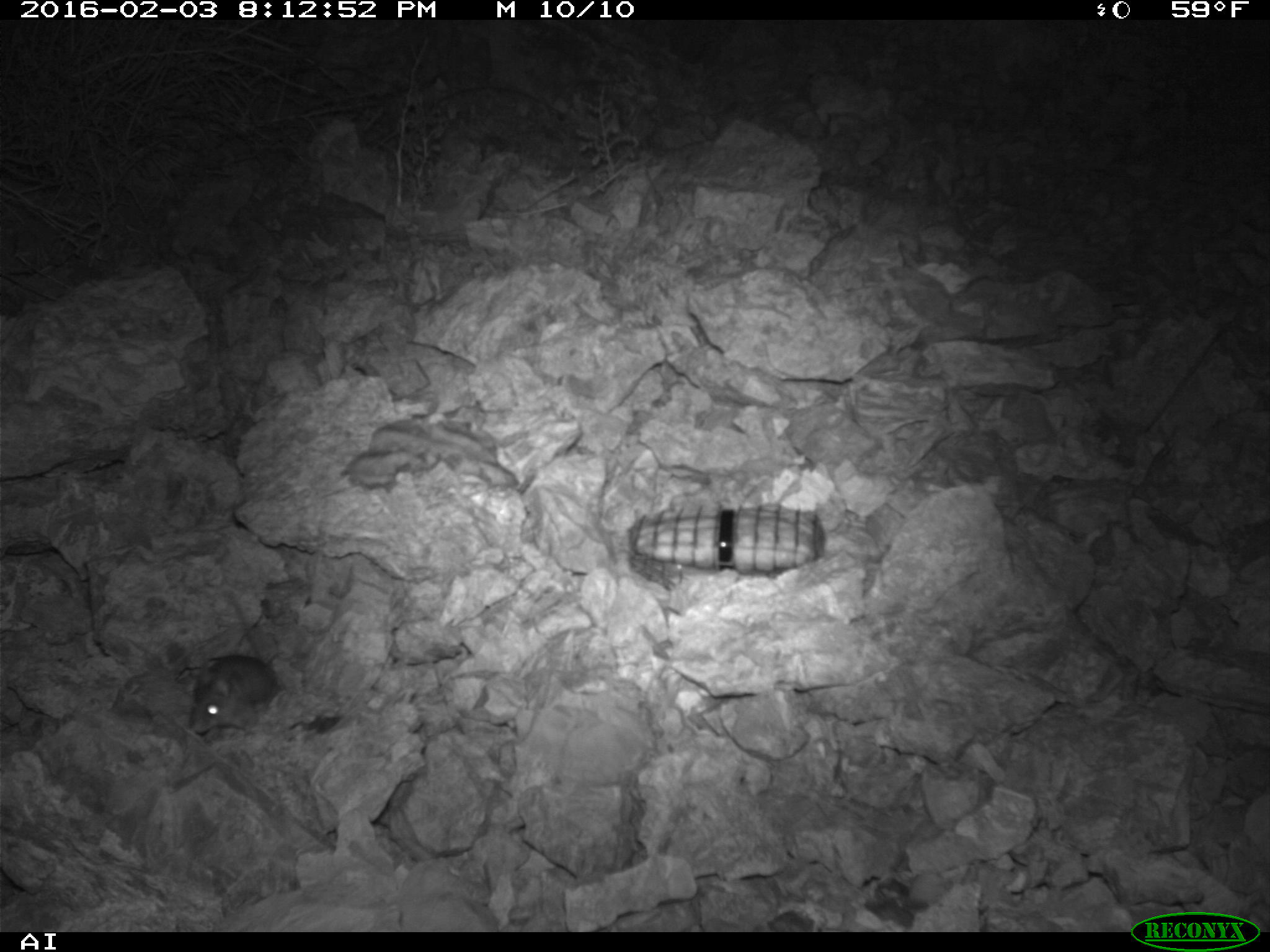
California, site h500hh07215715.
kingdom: Animalia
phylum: Chordata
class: Mammalia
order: Rodentia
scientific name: Rodentia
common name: rodent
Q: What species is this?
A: Rodent (Rodentia).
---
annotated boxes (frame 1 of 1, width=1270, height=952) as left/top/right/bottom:
rodent: 189/592/279/734